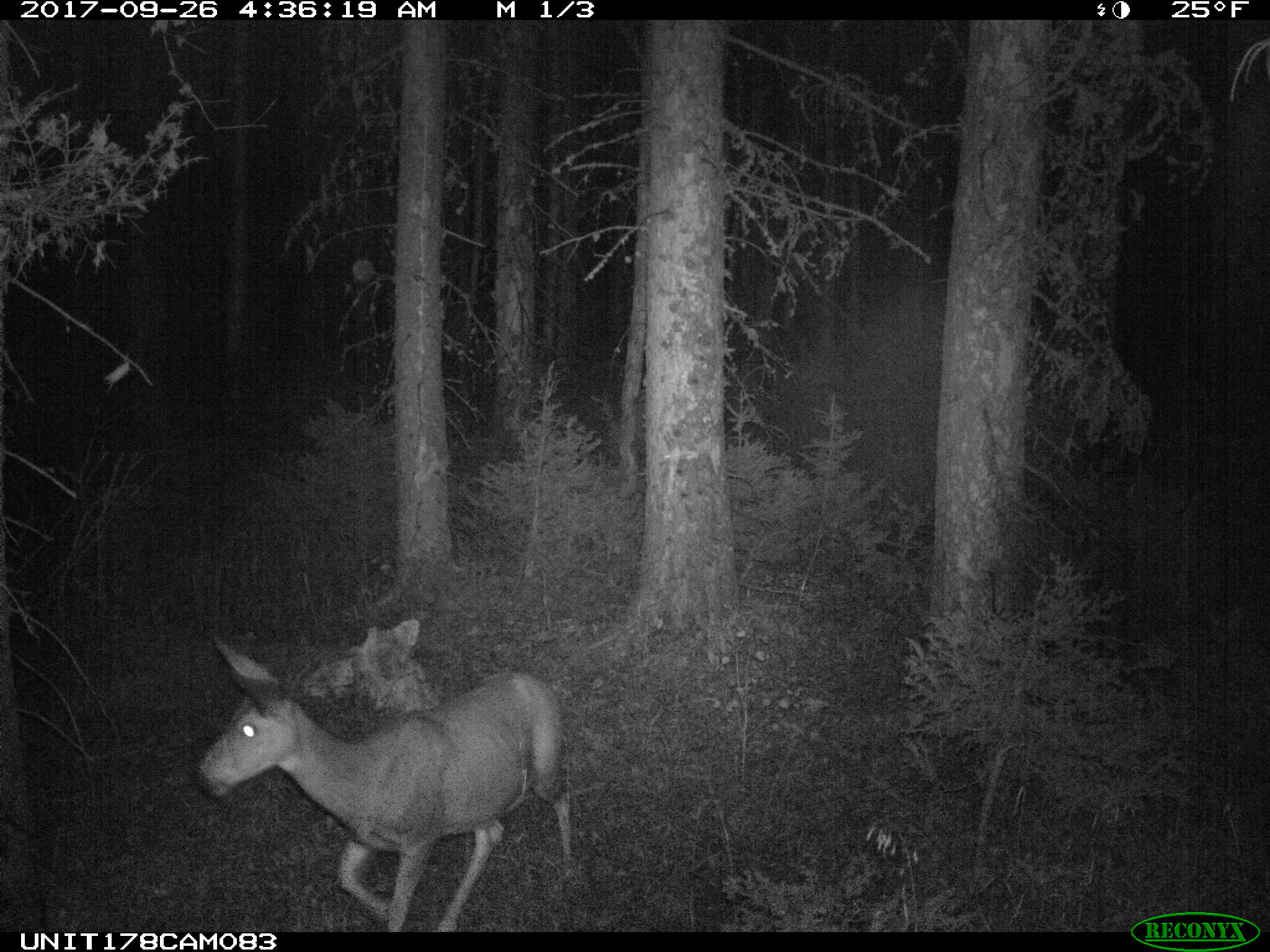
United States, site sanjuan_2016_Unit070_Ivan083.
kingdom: Animalia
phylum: Chordata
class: Mammalia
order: Artiodactyla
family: Cervidae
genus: Odocoileus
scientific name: Odocoileus hemionus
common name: mule deer